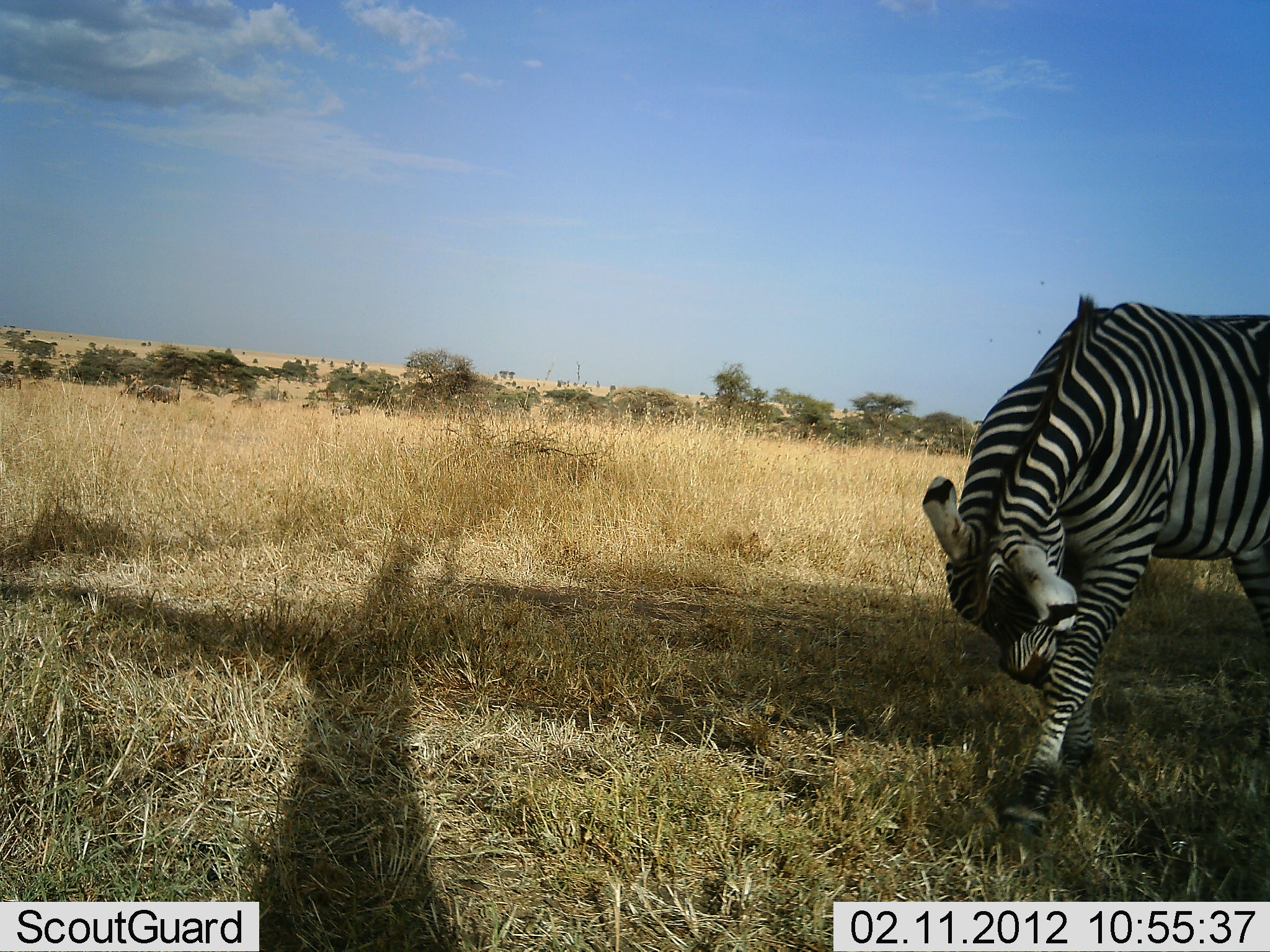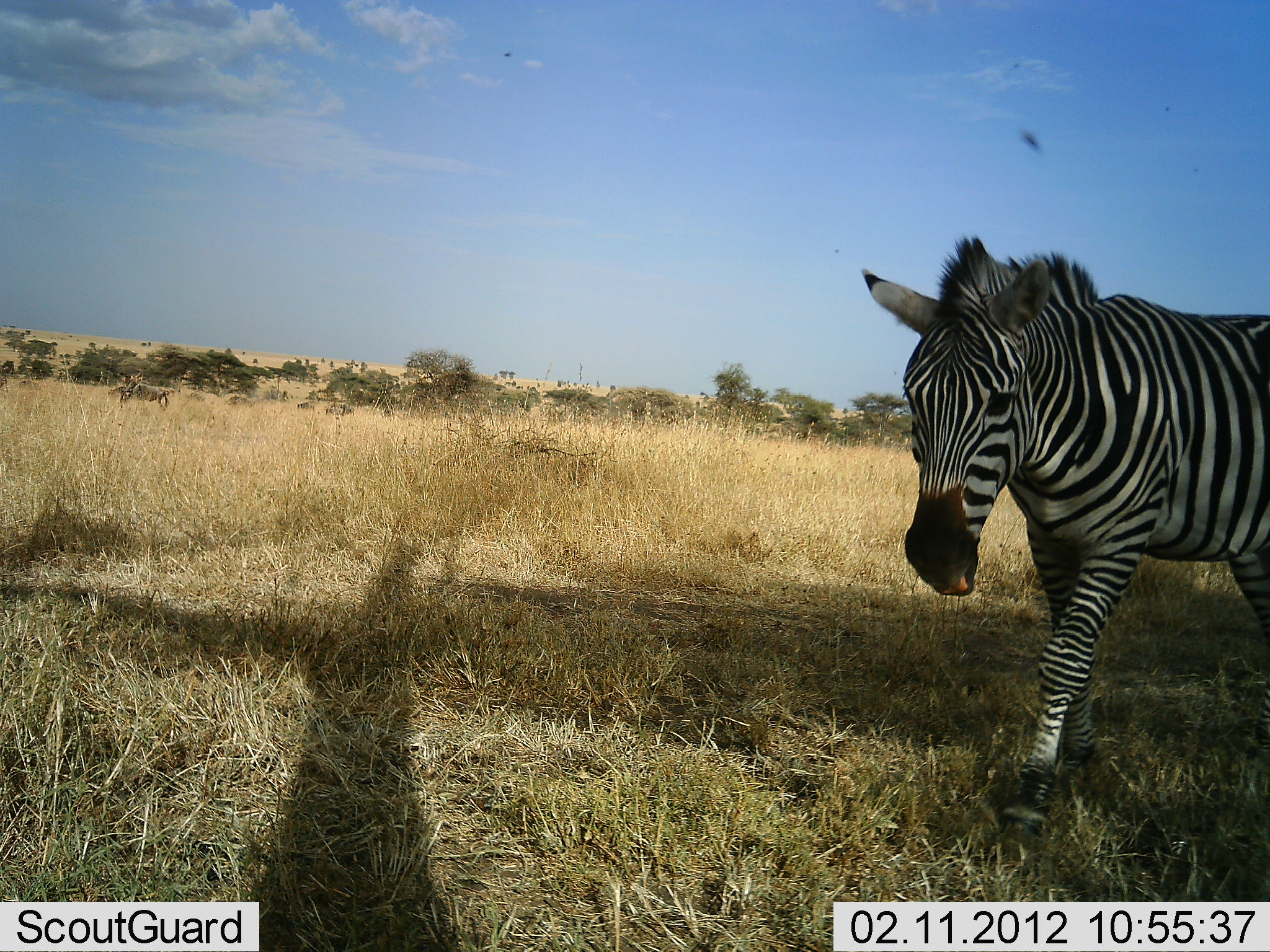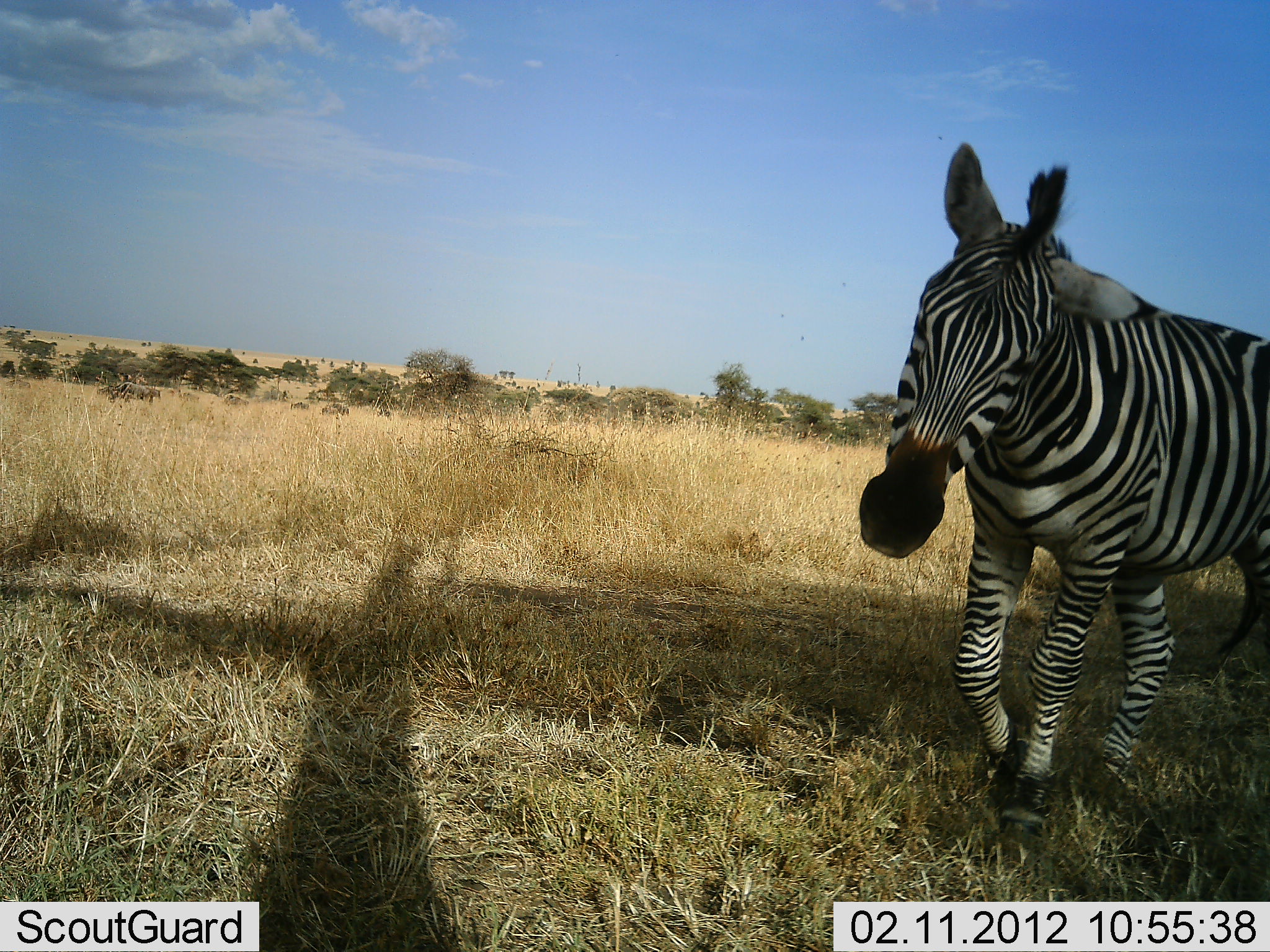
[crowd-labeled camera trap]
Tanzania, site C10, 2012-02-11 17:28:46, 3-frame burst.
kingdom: Animalia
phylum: Chordata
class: Mammalia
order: Artiodactyla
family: Bovidae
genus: Connochaetes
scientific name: Connochaetes taurinus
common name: blue wildebeest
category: wildebeest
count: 11-50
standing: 10%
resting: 0%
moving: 100%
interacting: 0%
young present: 0%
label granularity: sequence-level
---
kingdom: Animalia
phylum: Chordata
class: Mammalia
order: Perissodactyla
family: Equidae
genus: Equus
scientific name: Equus quagga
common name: plains zebra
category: zebra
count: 1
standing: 29%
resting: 0%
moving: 71%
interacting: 10%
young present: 0%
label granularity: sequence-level